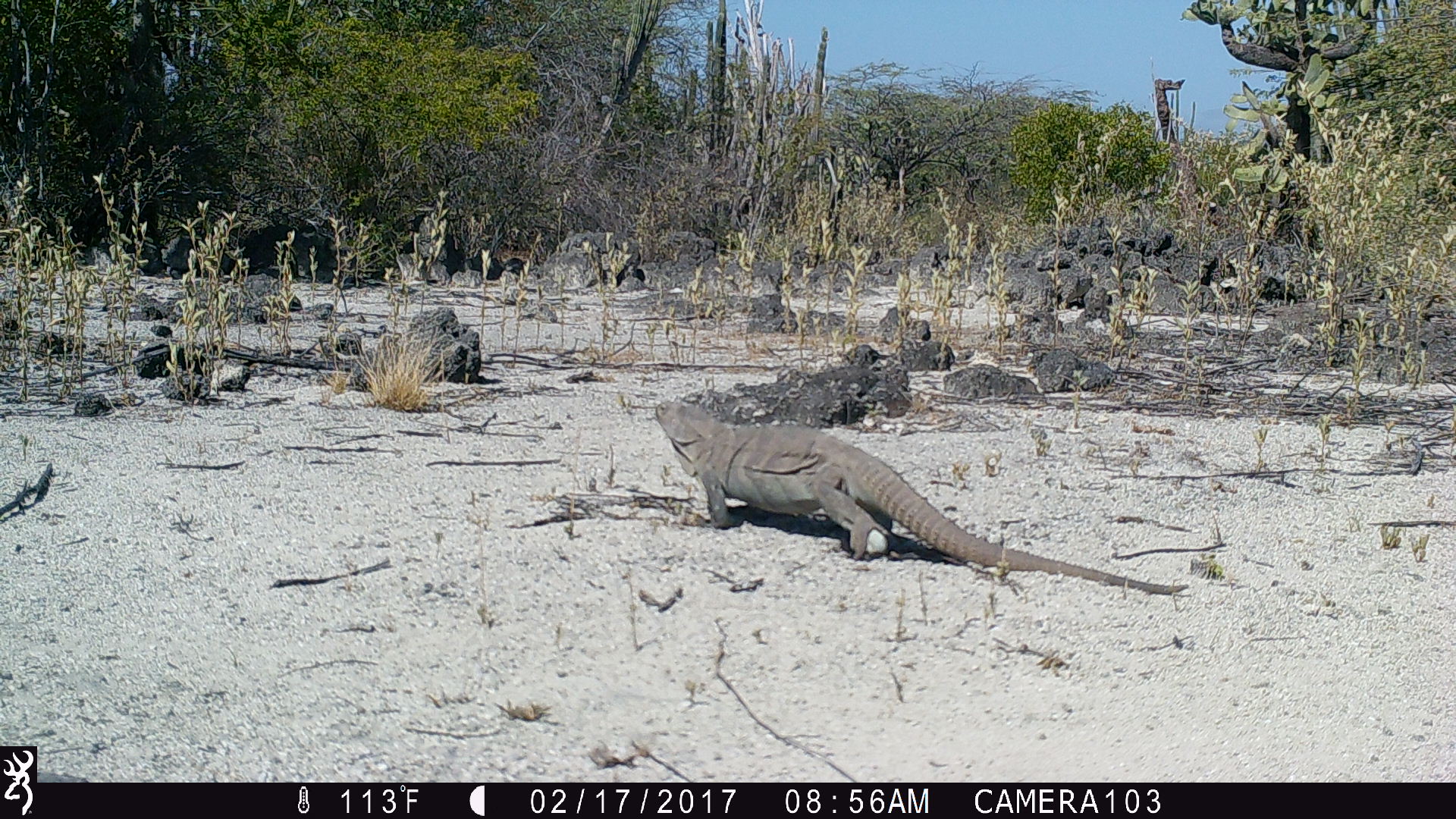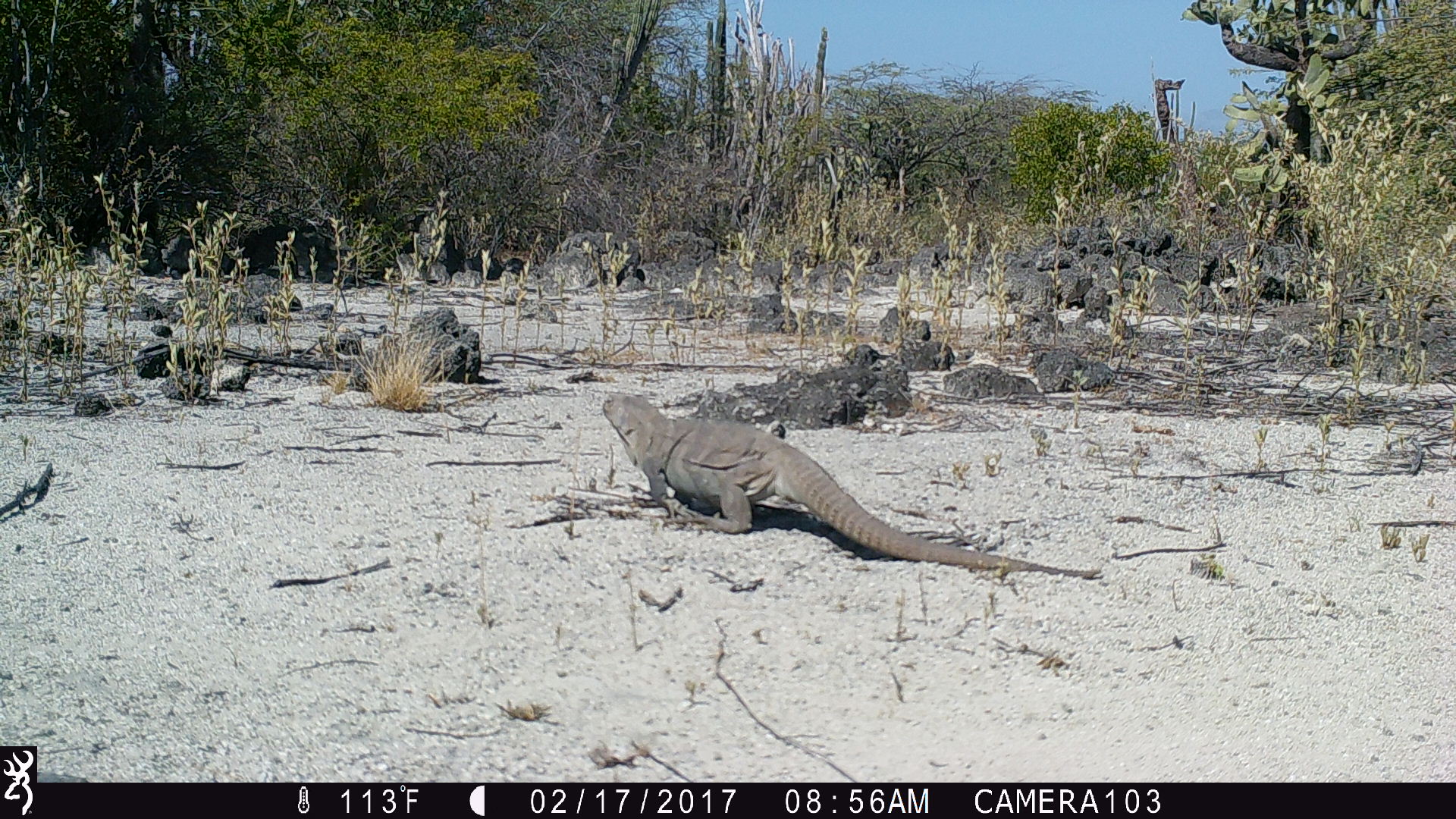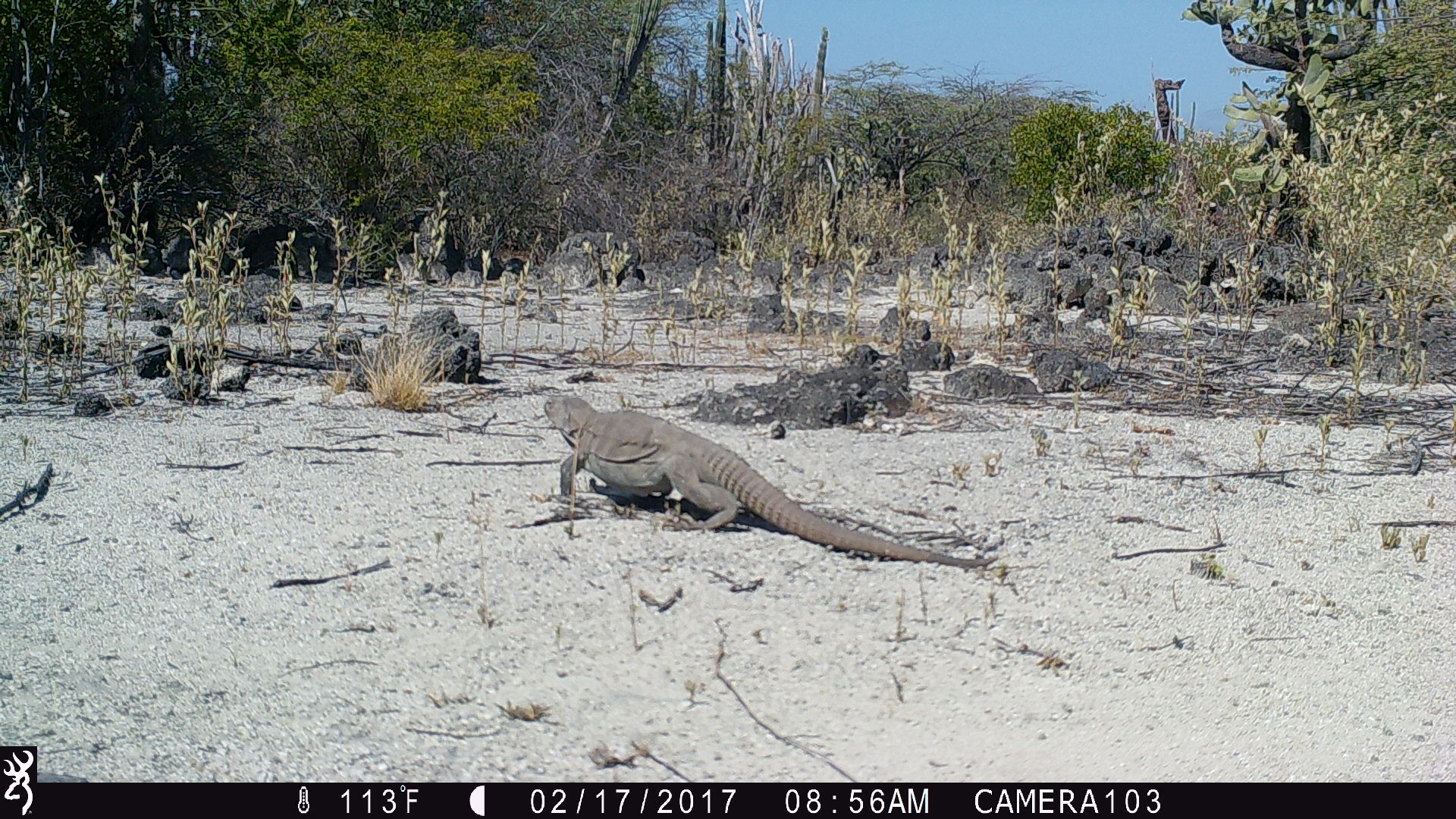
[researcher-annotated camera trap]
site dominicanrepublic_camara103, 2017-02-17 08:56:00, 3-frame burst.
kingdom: Animalia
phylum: Chordata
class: Reptilia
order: Squamata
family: Iguanidae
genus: Iguana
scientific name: Iguana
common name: typical iguanas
Iguana (typical iguanas).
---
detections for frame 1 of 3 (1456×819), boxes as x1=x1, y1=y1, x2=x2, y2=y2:
iguana: x1=646, y1=392, x2=1169, y2=578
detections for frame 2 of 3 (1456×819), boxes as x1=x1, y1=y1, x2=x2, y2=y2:
iguana: x1=589, y1=388, x2=1044, y2=567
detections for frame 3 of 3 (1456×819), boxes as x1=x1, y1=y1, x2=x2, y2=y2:
iguana: x1=533, y1=393, x2=985, y2=562